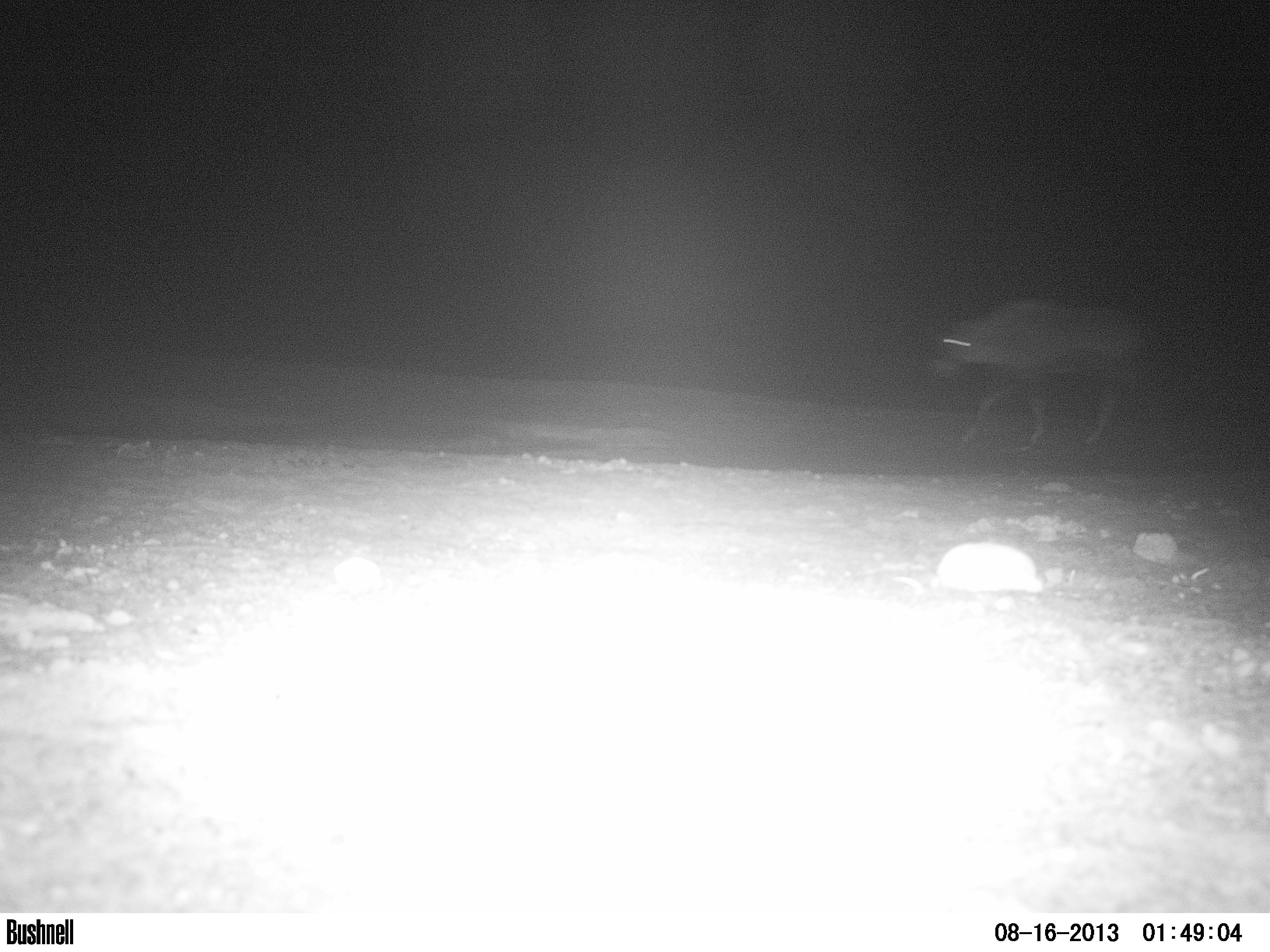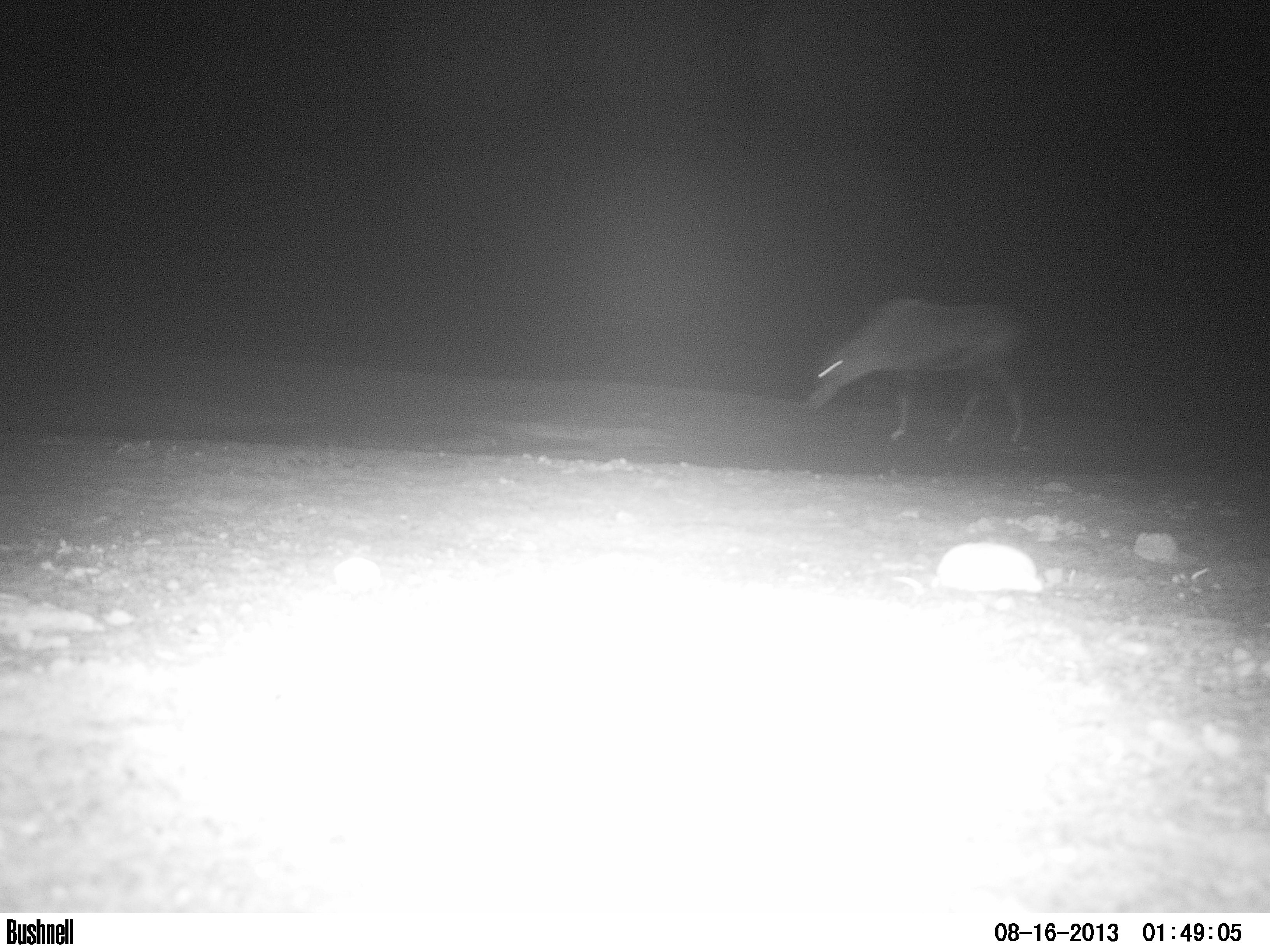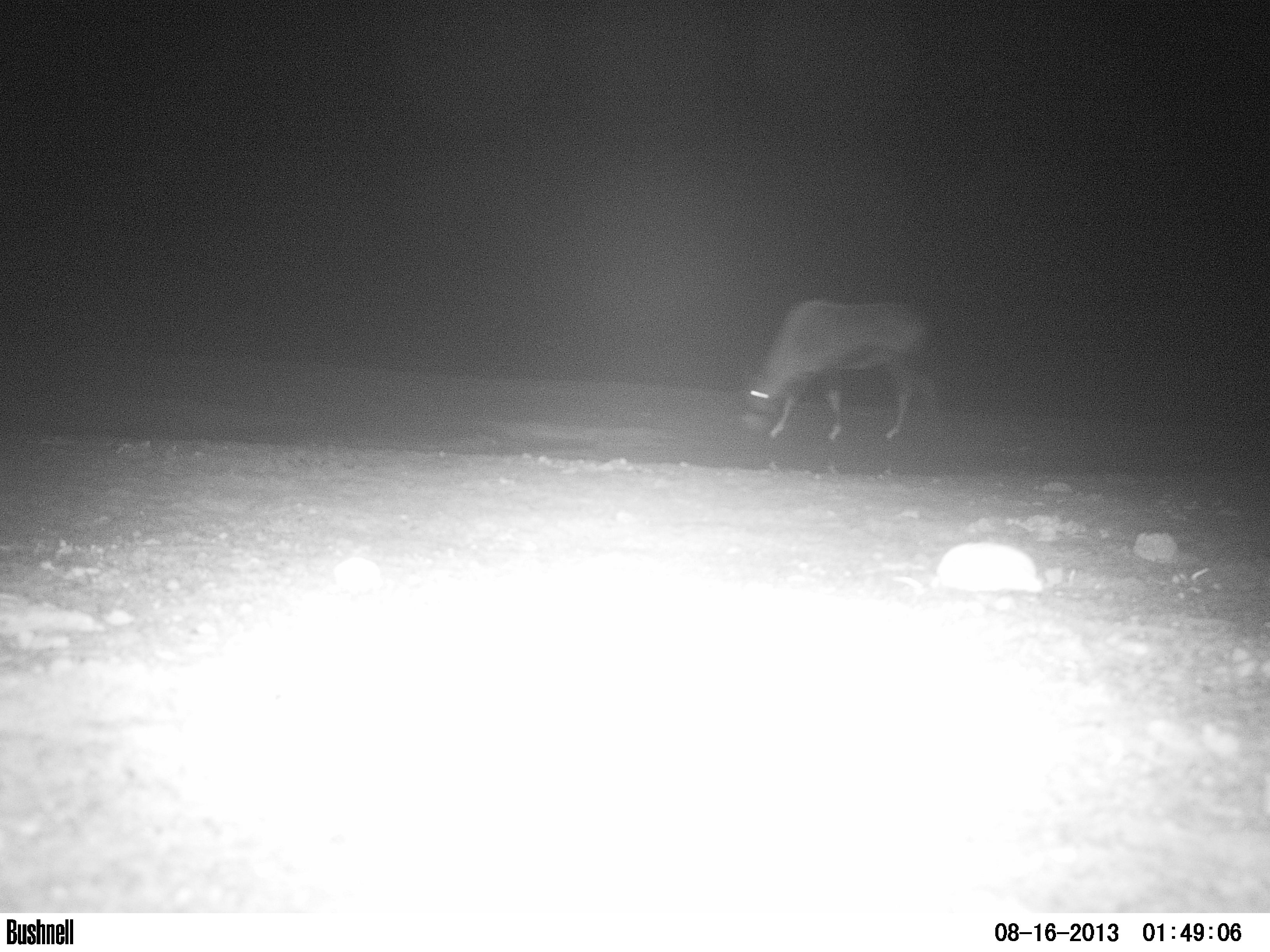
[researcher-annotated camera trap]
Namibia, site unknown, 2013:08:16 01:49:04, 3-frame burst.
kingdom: Animalia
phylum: Chordata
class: Mammalia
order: Artiodactyla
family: Bovidae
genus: Oryx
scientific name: Oryx gazella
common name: gemsbok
Oryx gazella (gemsbok).